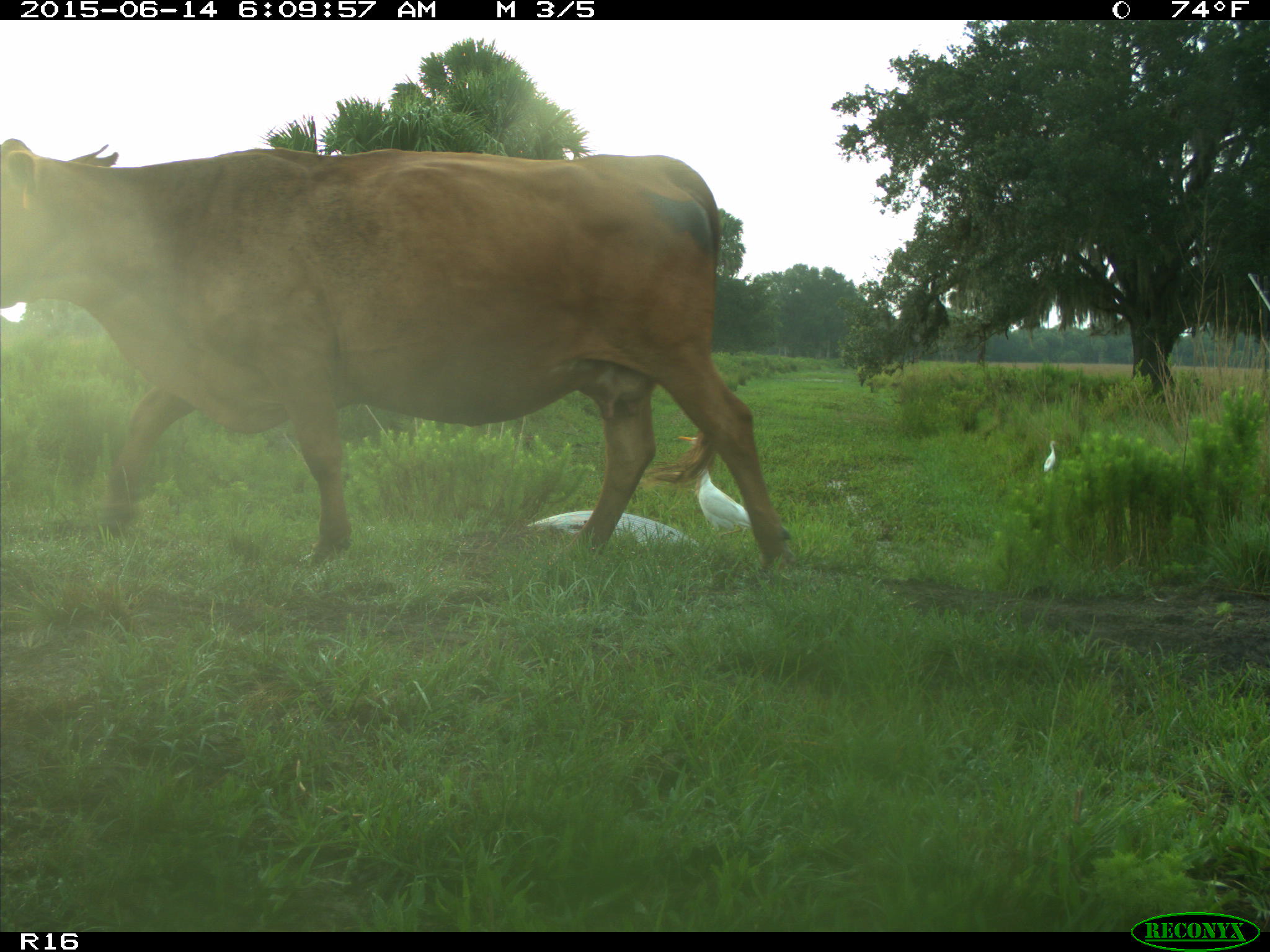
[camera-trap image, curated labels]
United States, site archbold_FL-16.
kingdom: Animalia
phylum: Chordata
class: Mammalia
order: Artiodactyla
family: Bovidae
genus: Bos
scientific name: Bos taurus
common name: domestic cow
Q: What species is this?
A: Bos taurus (domestic cow).